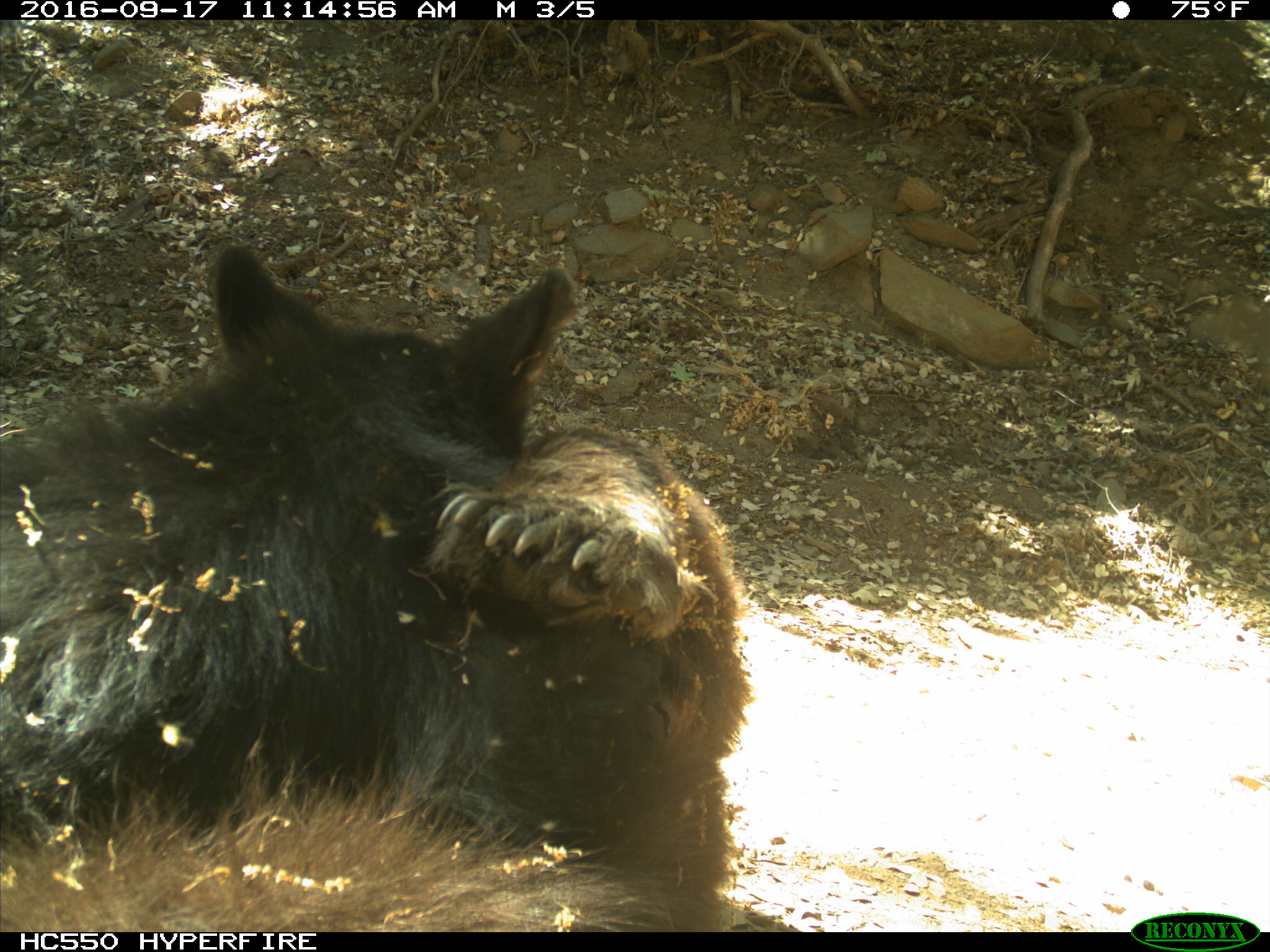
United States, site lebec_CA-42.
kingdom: Animalia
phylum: Chordata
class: Mammalia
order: Carnivora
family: Ursidae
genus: Ursus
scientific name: Ursus americanus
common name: american black bear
Ursus americanus (american black bear).